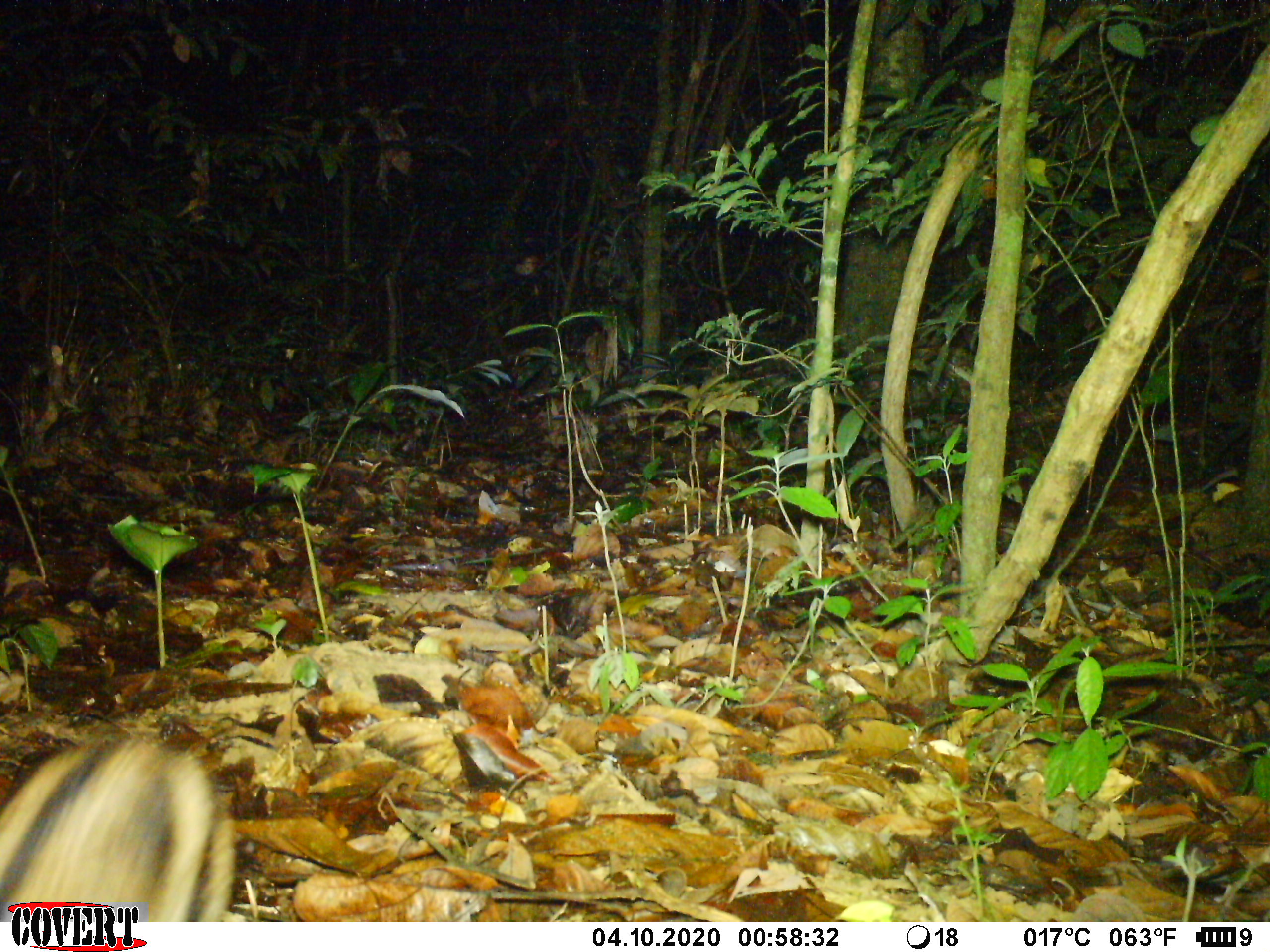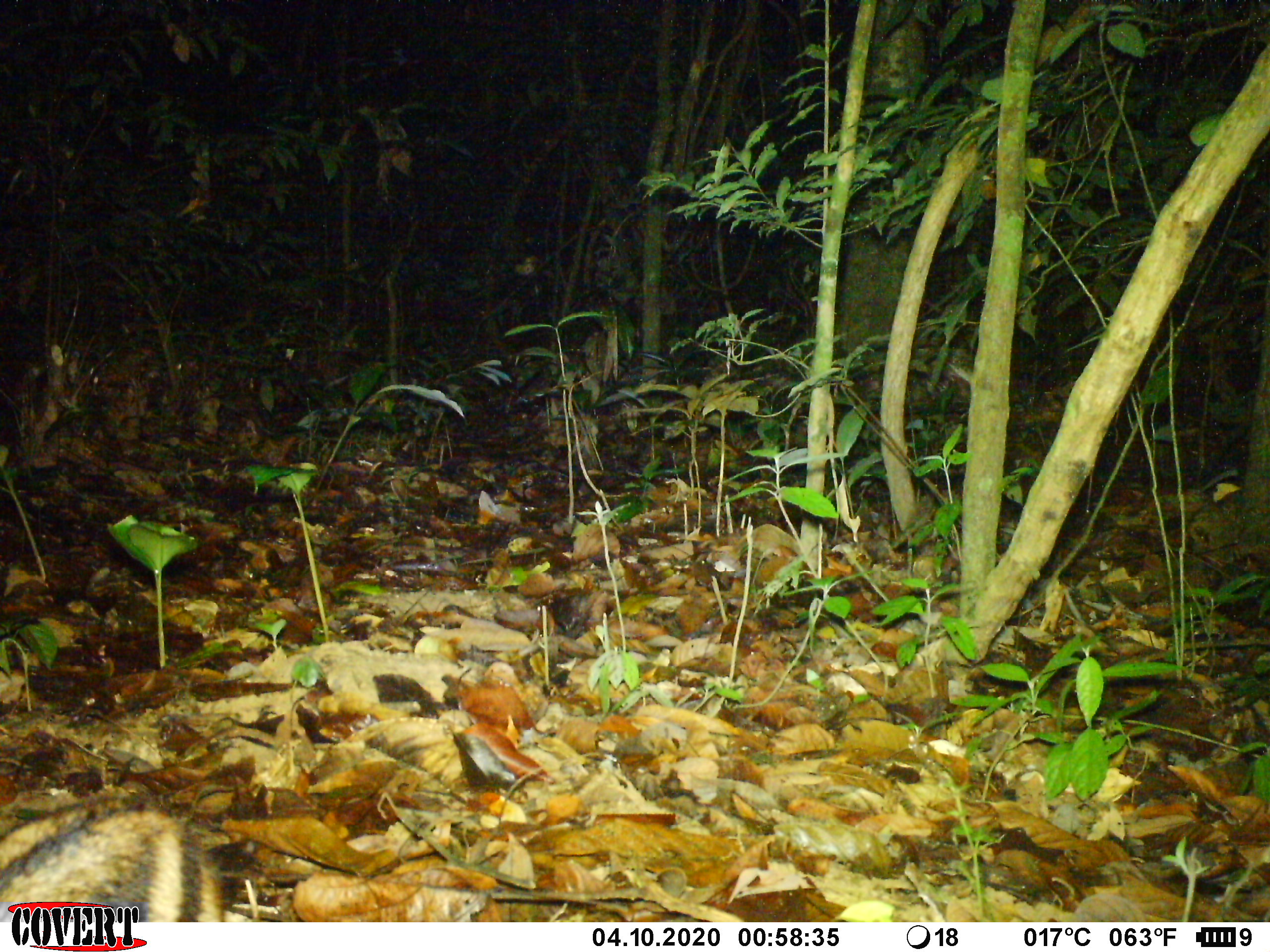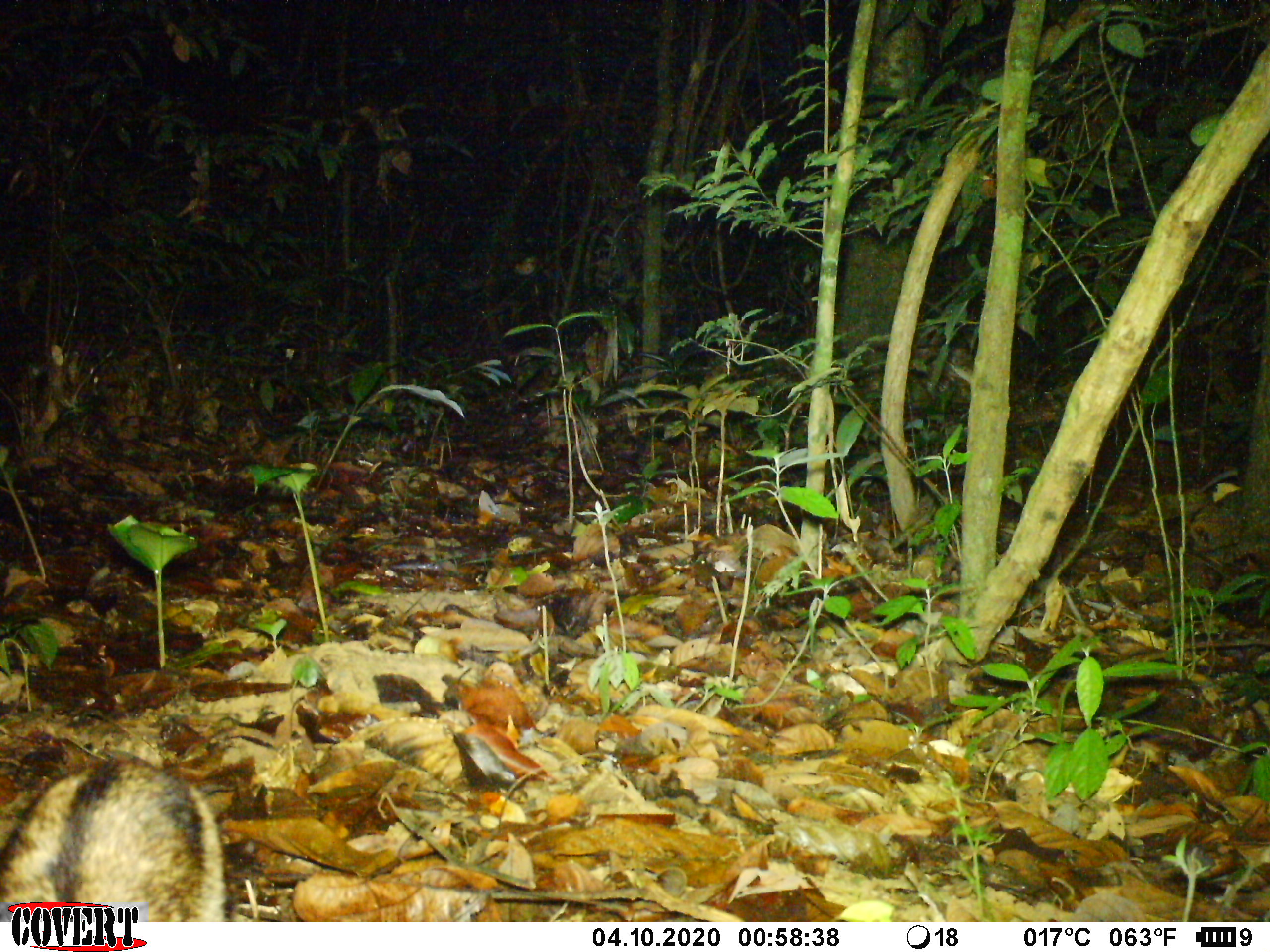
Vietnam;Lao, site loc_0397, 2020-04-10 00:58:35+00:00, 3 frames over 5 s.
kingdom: Animalia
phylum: Chordata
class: Mammalia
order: Lagomorpha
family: Leporidae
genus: Nesolagus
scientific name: Nesolagus timminsi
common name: annamite striped rabbit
Annamite striped rabbit (Nesolagus timminsi). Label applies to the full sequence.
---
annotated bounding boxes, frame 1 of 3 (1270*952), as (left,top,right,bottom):
annamite striped rabbit: (0,731,238,920)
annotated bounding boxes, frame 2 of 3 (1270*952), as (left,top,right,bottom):
annamite striped rabbit: (0,789,224,921)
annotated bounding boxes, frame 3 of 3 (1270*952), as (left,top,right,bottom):
annamite striped rabbit: (1,759,229,918)